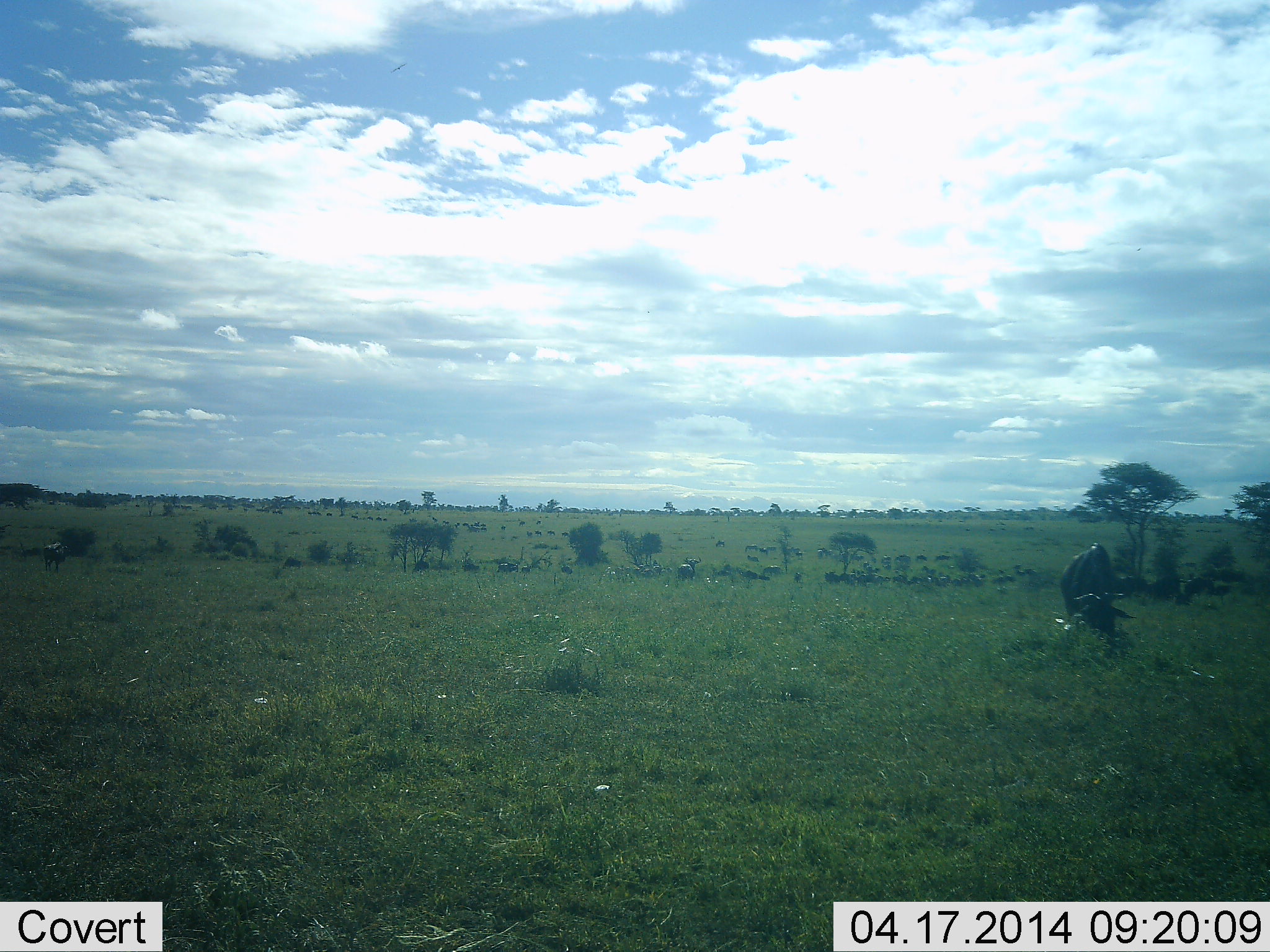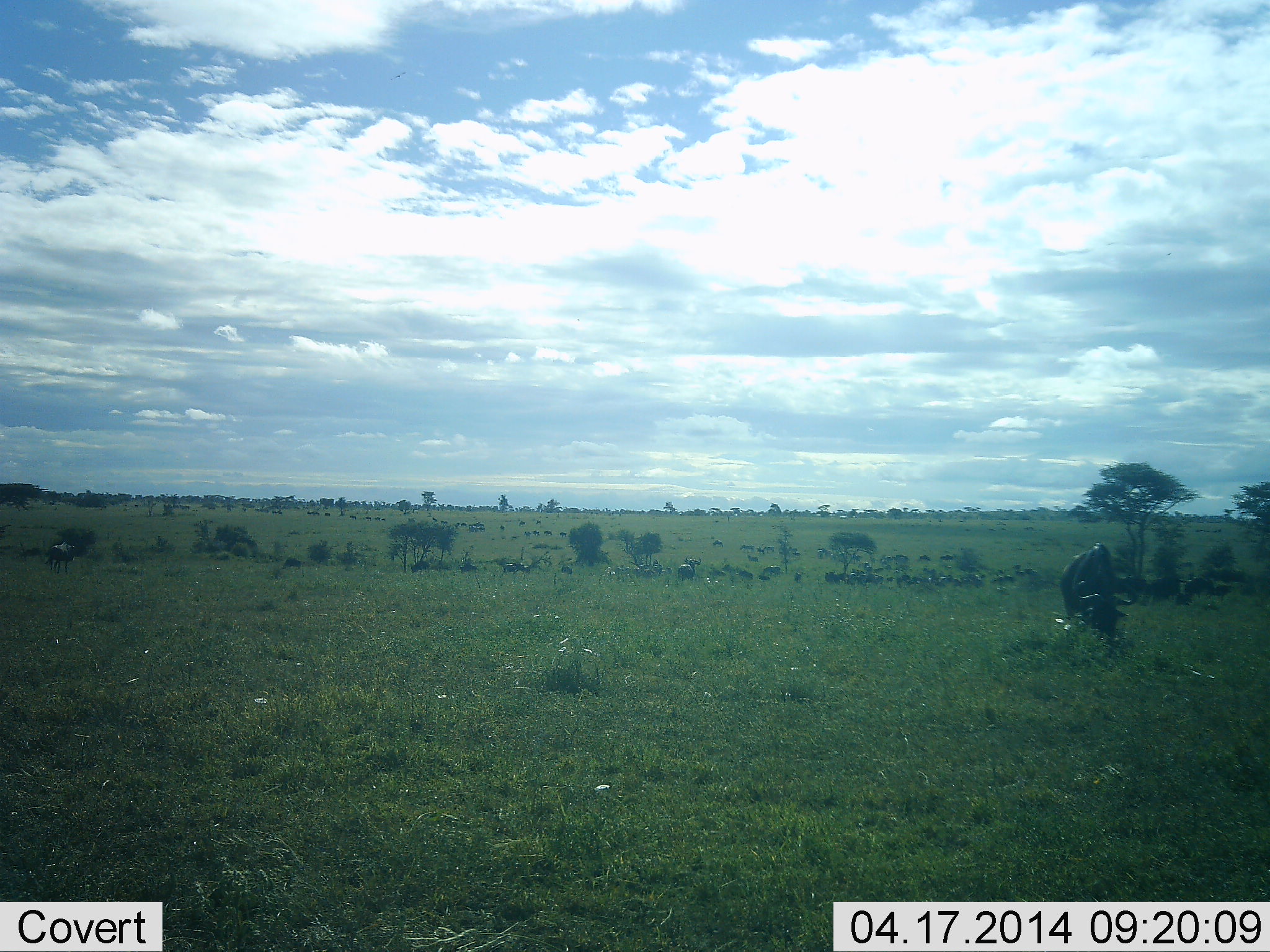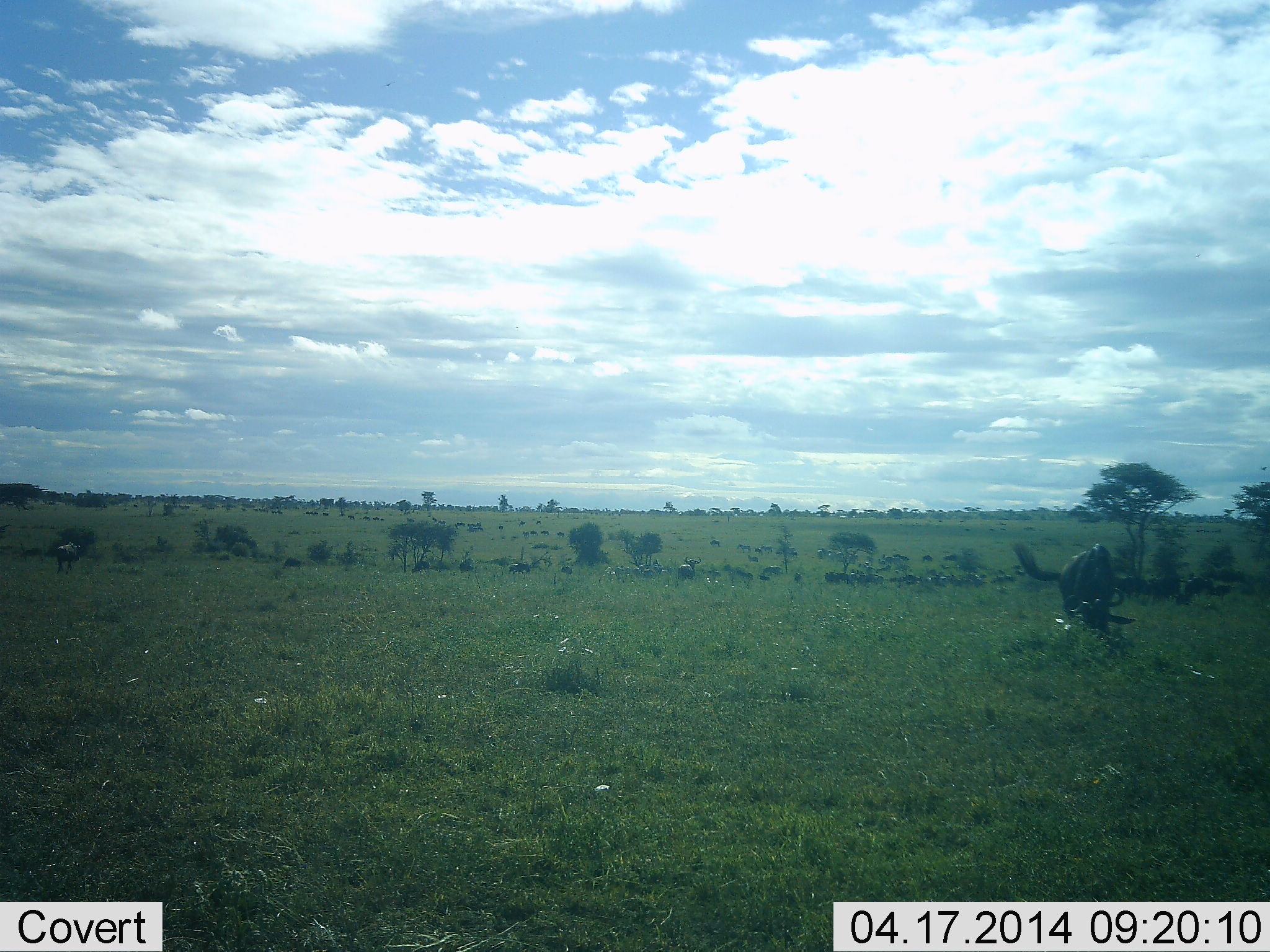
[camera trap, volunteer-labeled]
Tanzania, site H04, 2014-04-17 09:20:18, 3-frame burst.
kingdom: Animalia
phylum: Chordata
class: Mammalia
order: Artiodactyla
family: Bovidae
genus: Connochaetes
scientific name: Connochaetes taurinus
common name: blue wildebeest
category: wildebeest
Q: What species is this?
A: Wildebeest (blue wildebeest) (Connochaetes taurinus).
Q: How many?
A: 11-50.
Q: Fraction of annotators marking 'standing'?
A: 10%.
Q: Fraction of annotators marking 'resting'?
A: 0%.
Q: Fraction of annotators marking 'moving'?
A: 40%.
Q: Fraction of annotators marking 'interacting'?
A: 10%.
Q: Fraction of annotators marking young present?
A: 10%.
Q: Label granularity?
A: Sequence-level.